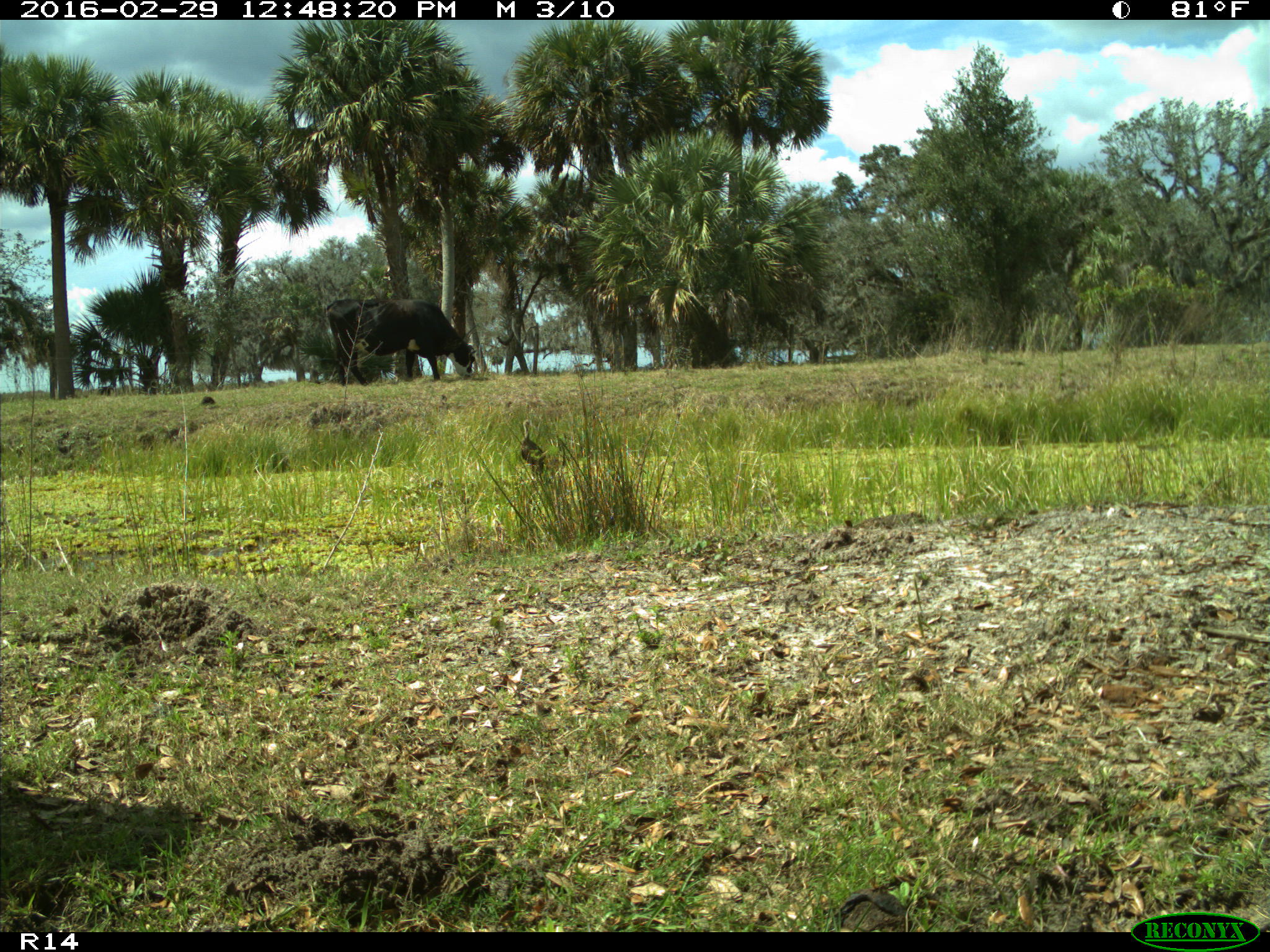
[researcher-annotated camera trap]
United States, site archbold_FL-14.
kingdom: Animalia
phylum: Chordata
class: Mammalia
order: Artiodactyla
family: Bovidae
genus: Bos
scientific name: Bos taurus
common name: domestic cow